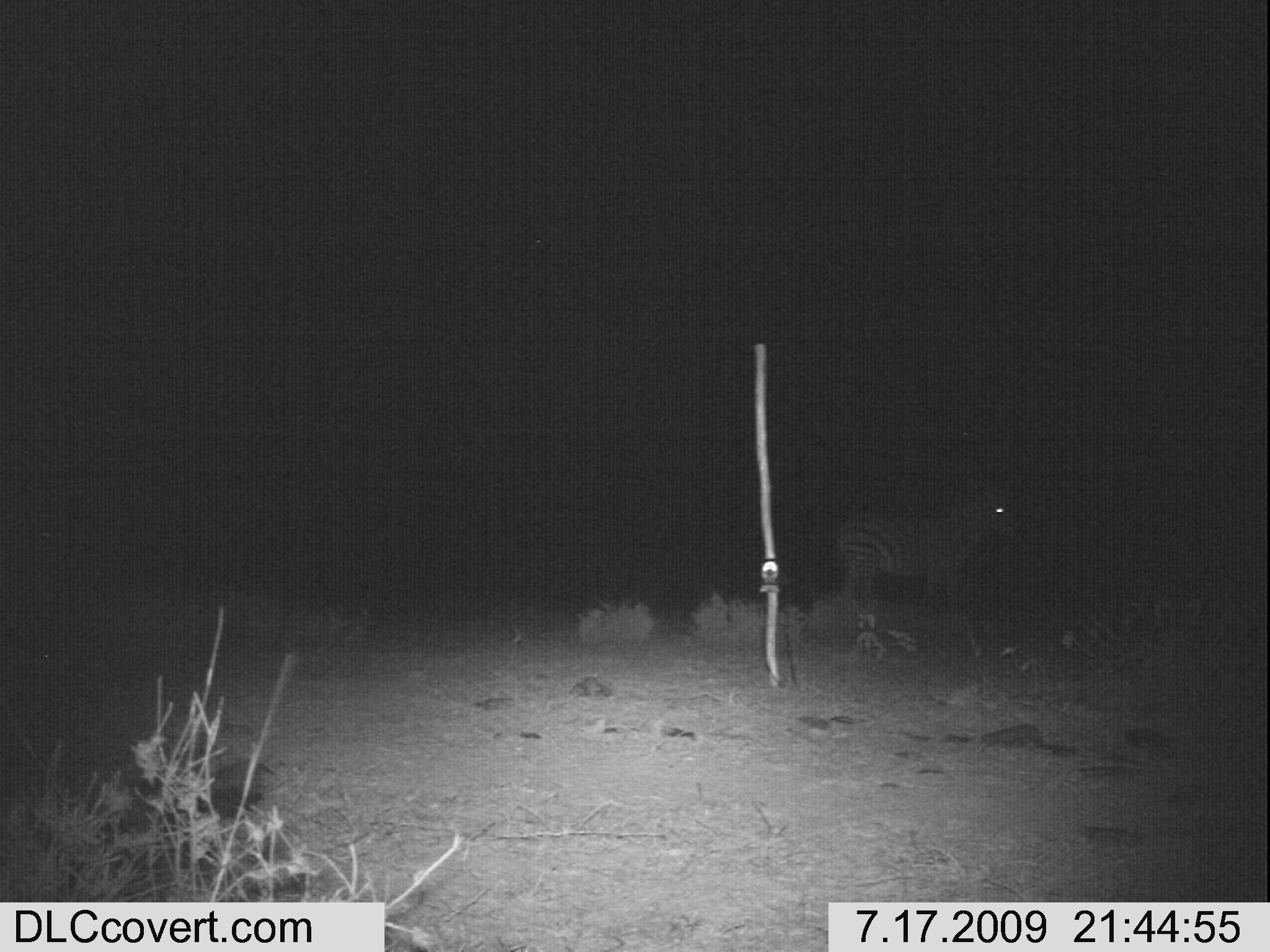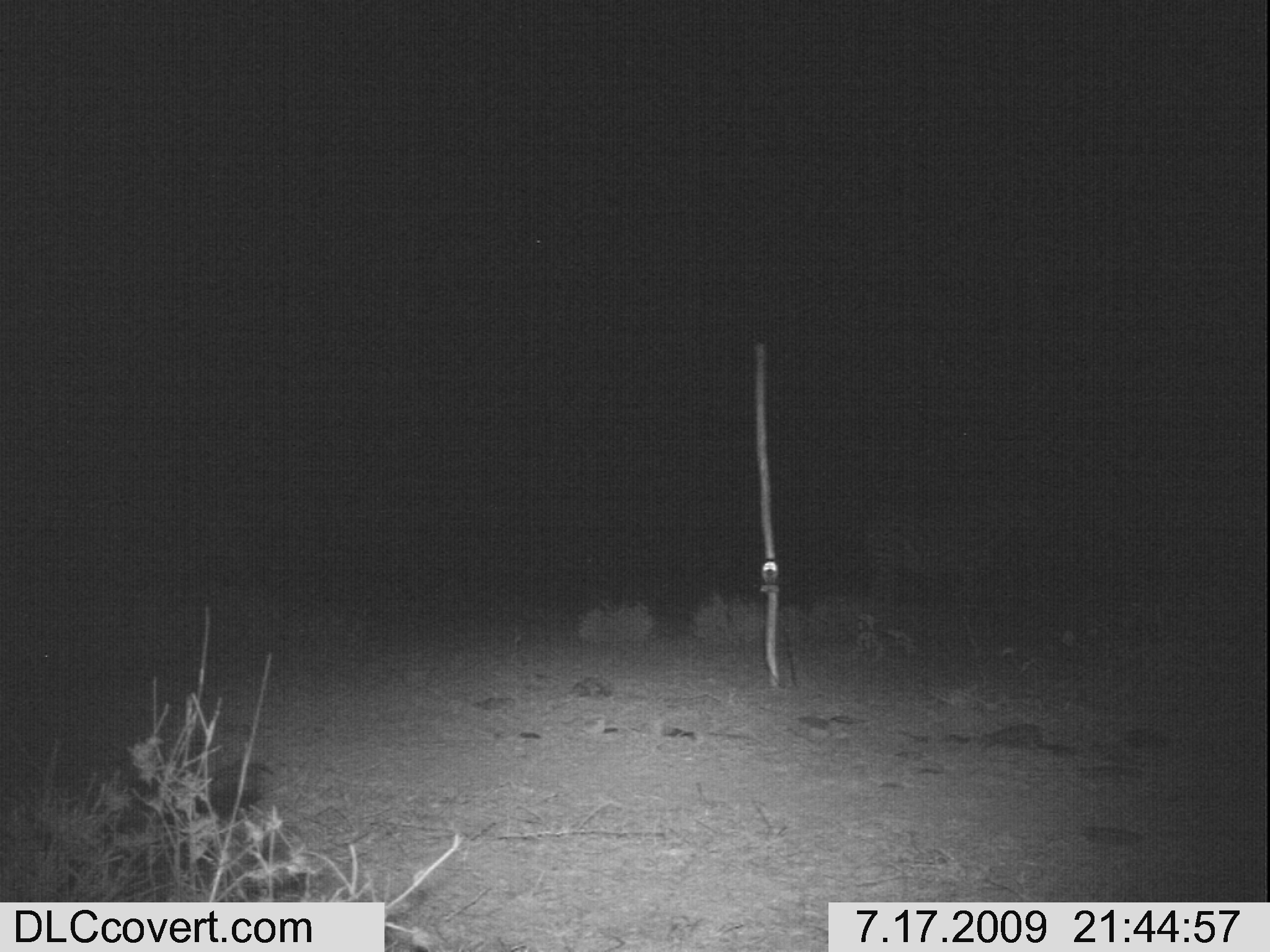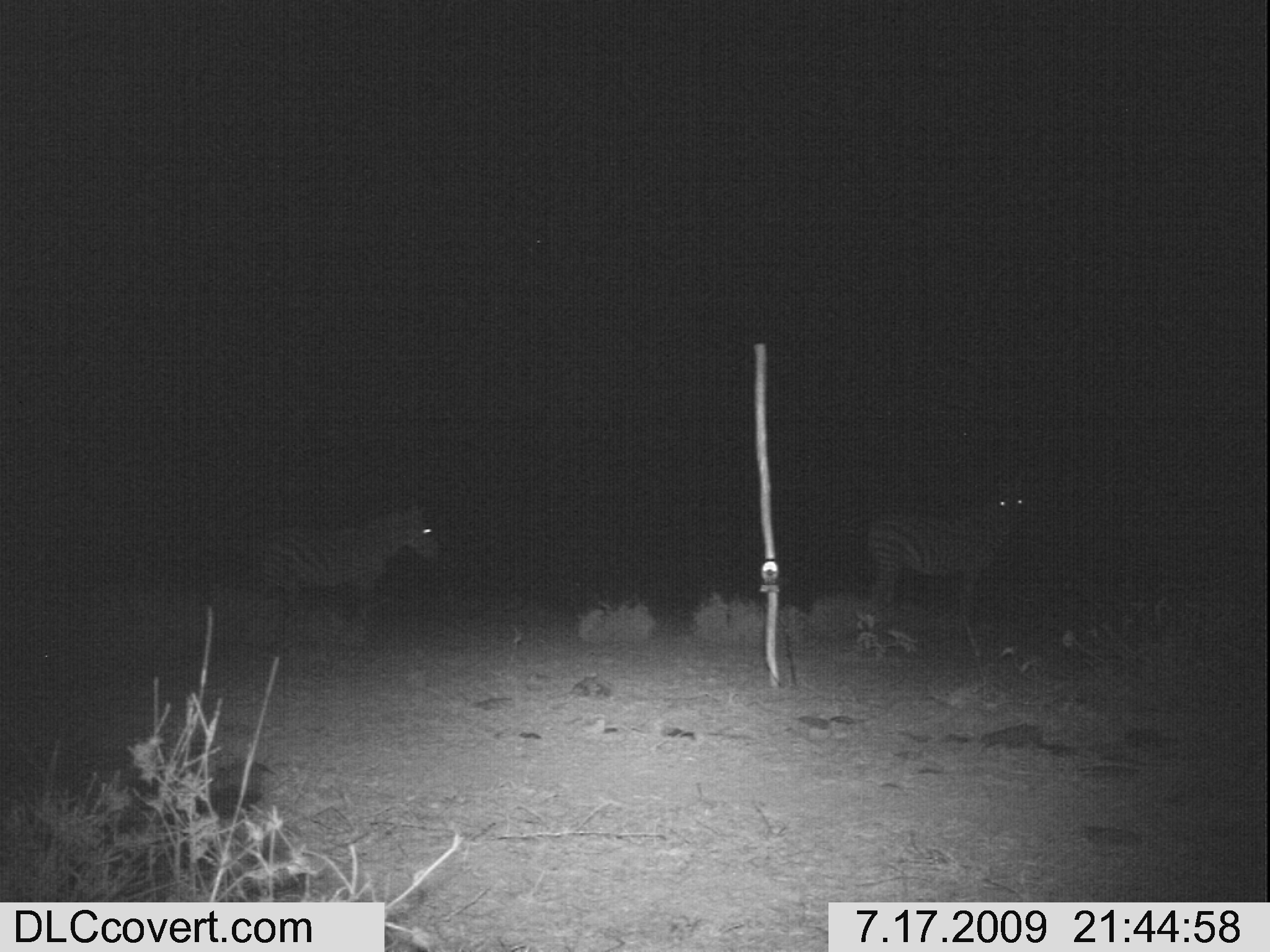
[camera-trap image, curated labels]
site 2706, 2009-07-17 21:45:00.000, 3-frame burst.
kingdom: Animalia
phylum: Chordata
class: Mammalia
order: Perissodactyla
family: Equidae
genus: Equus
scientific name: Equus quagga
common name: plains zebra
Equus quagga (plains zebra), count 1.